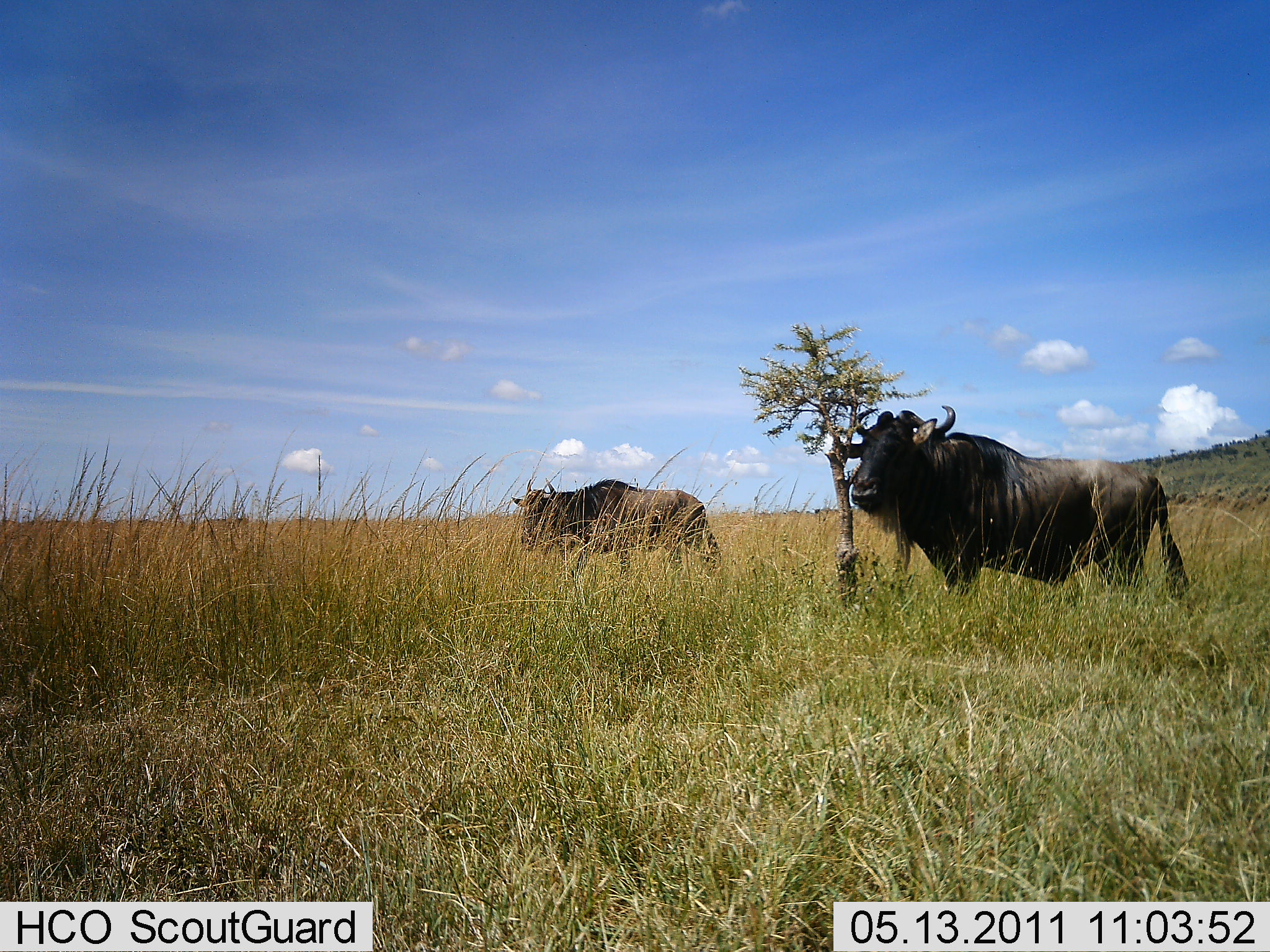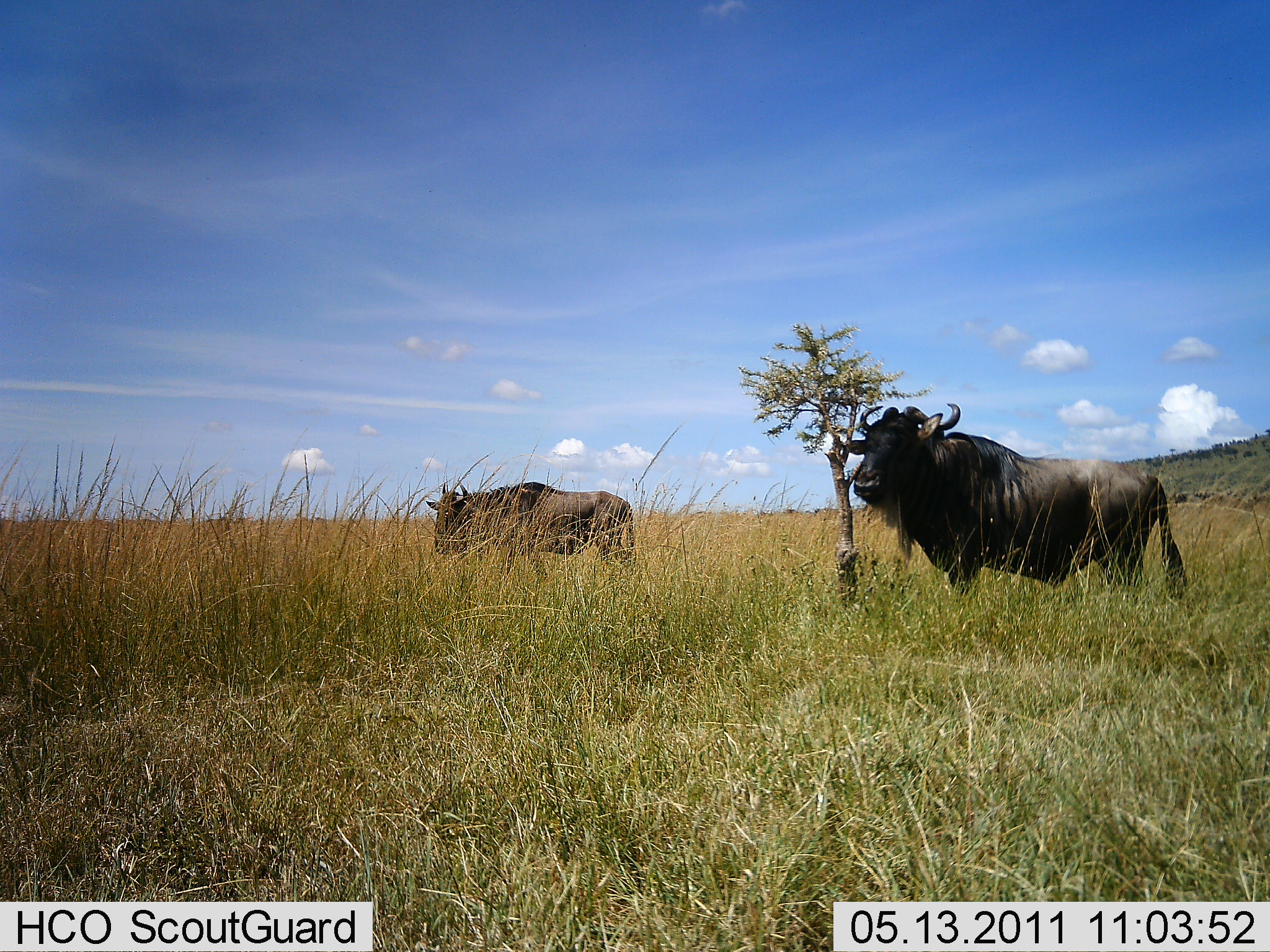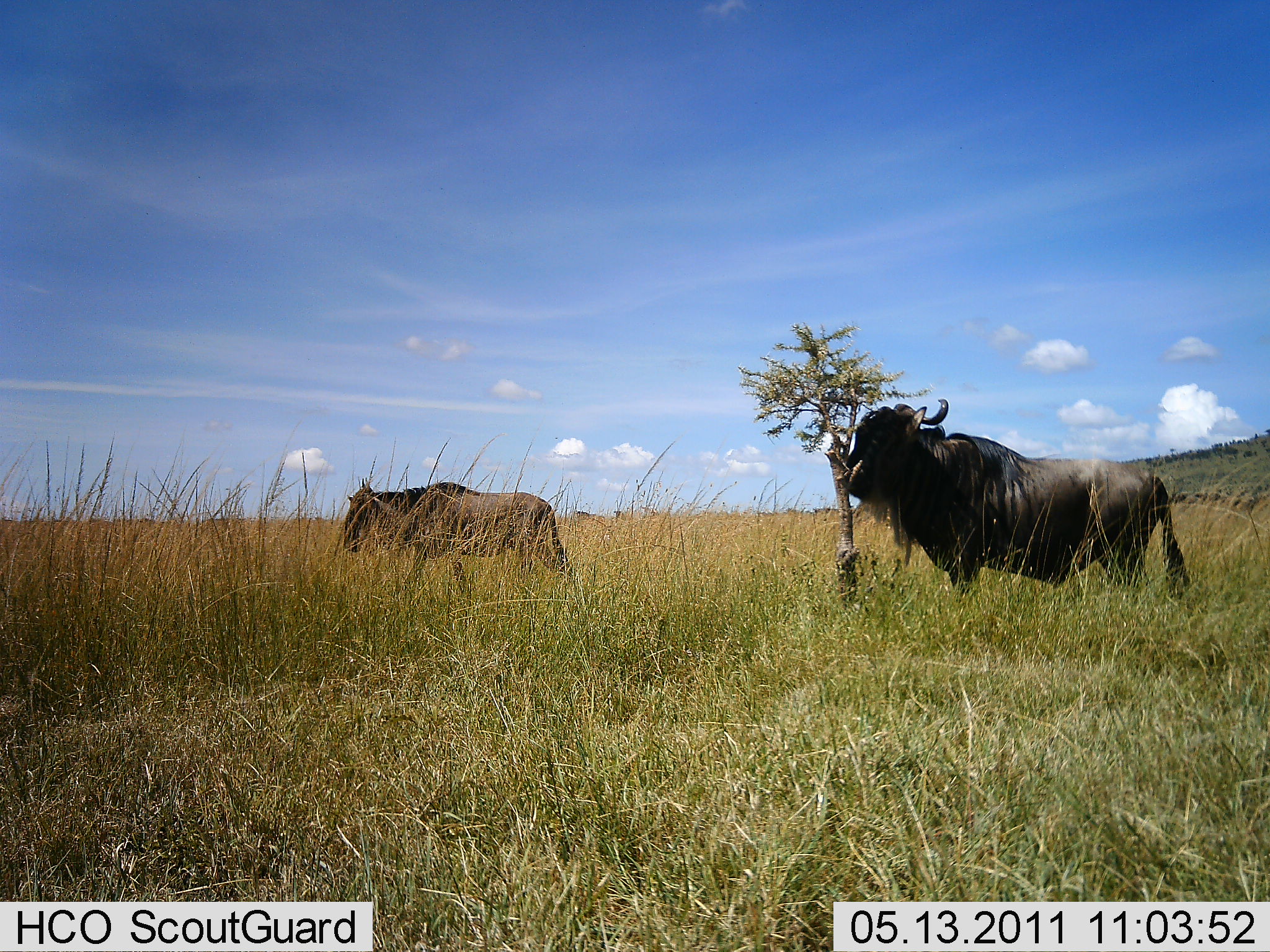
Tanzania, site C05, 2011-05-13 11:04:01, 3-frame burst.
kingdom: Animalia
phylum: Chordata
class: Mammalia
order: Artiodactyla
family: Bovidae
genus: Connochaetes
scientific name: Connochaetes taurinus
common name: blue wildebeest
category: wildebeest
Wildebeest (blue wildebeest) (Connochaetes taurinus), count 2. Behavior (volunteer vote fractions): standing 50%, resting 0%, moving 83%, interacting 0%. Young present (vote fraction): 8%. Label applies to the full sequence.